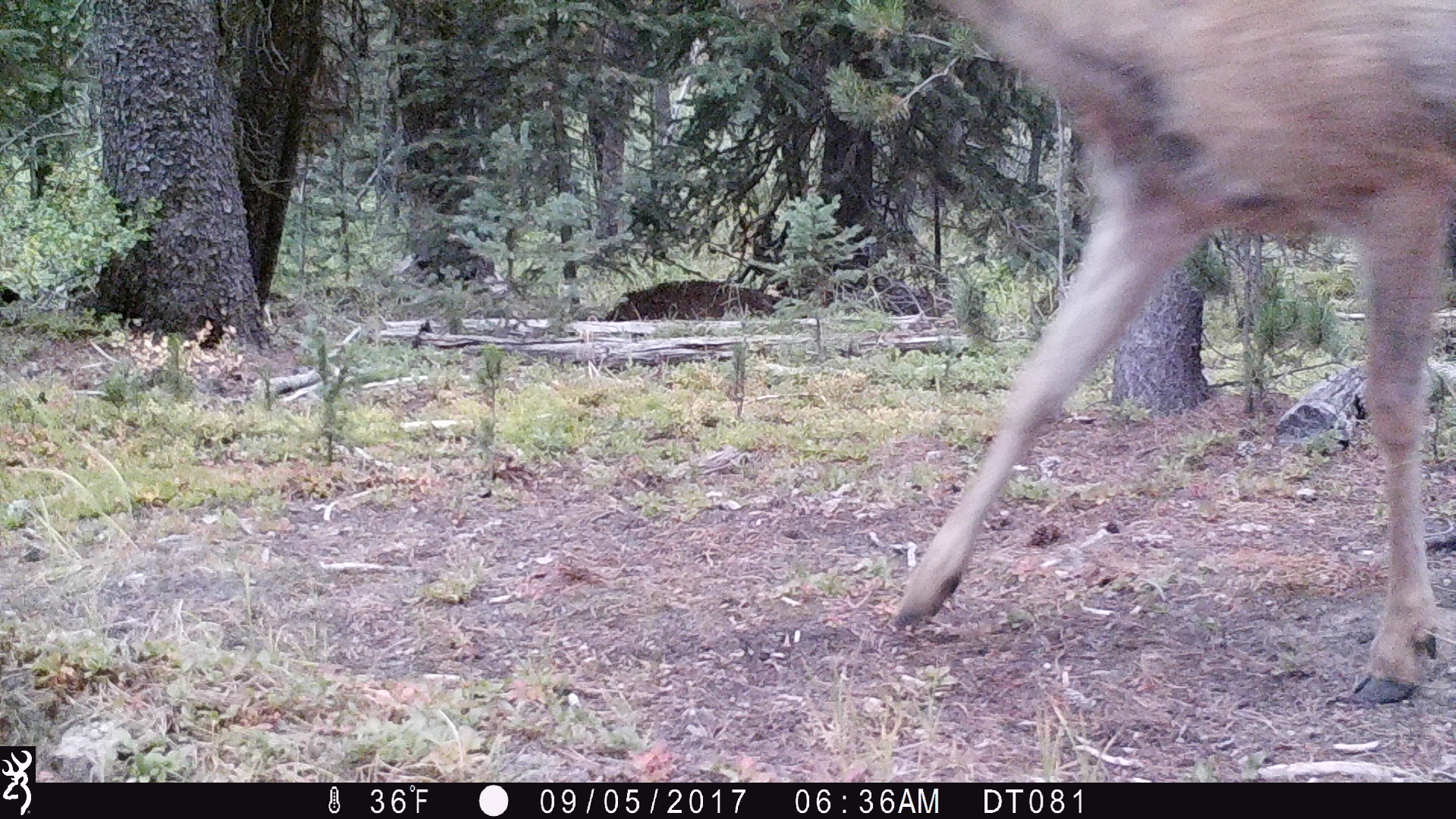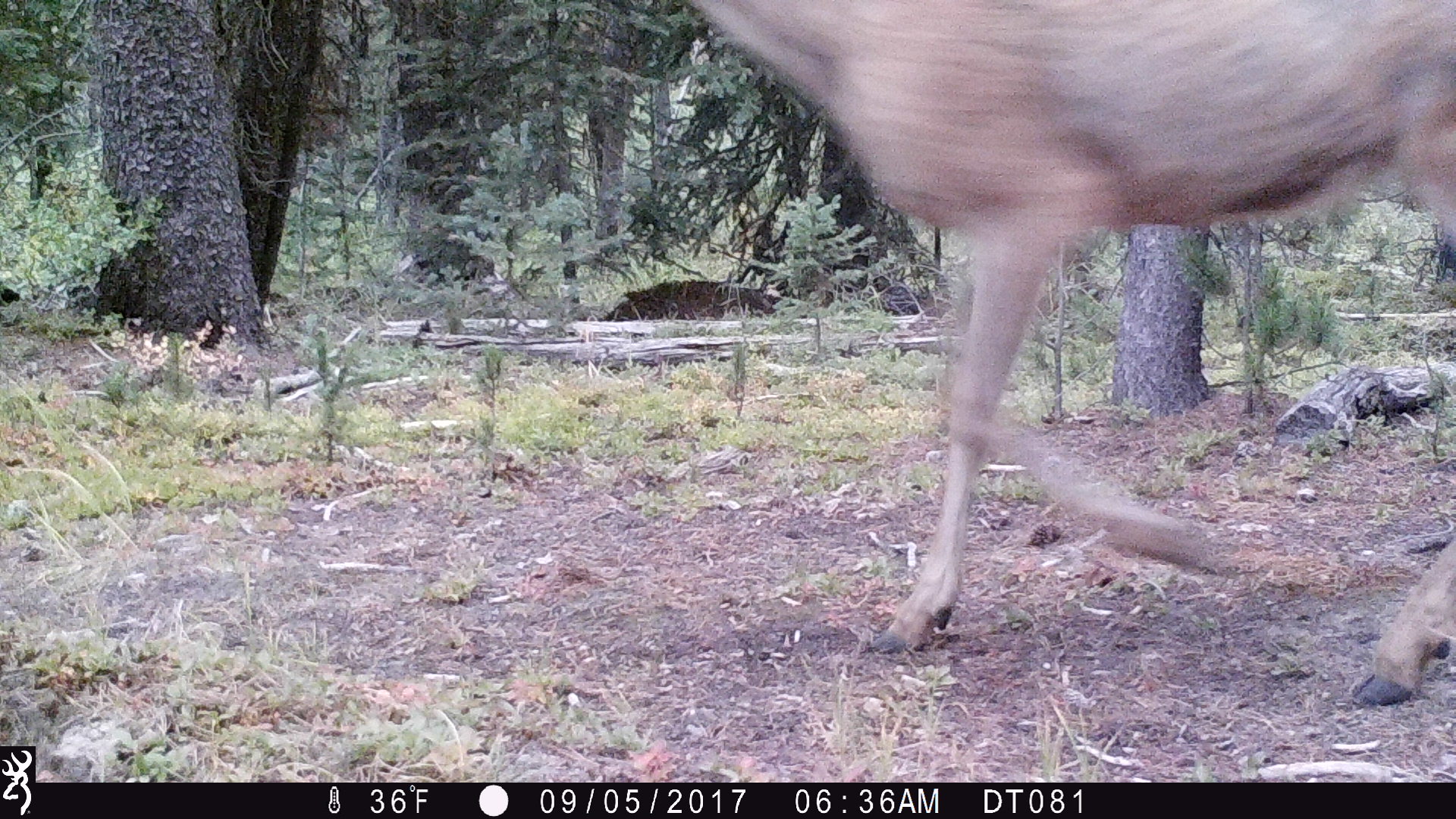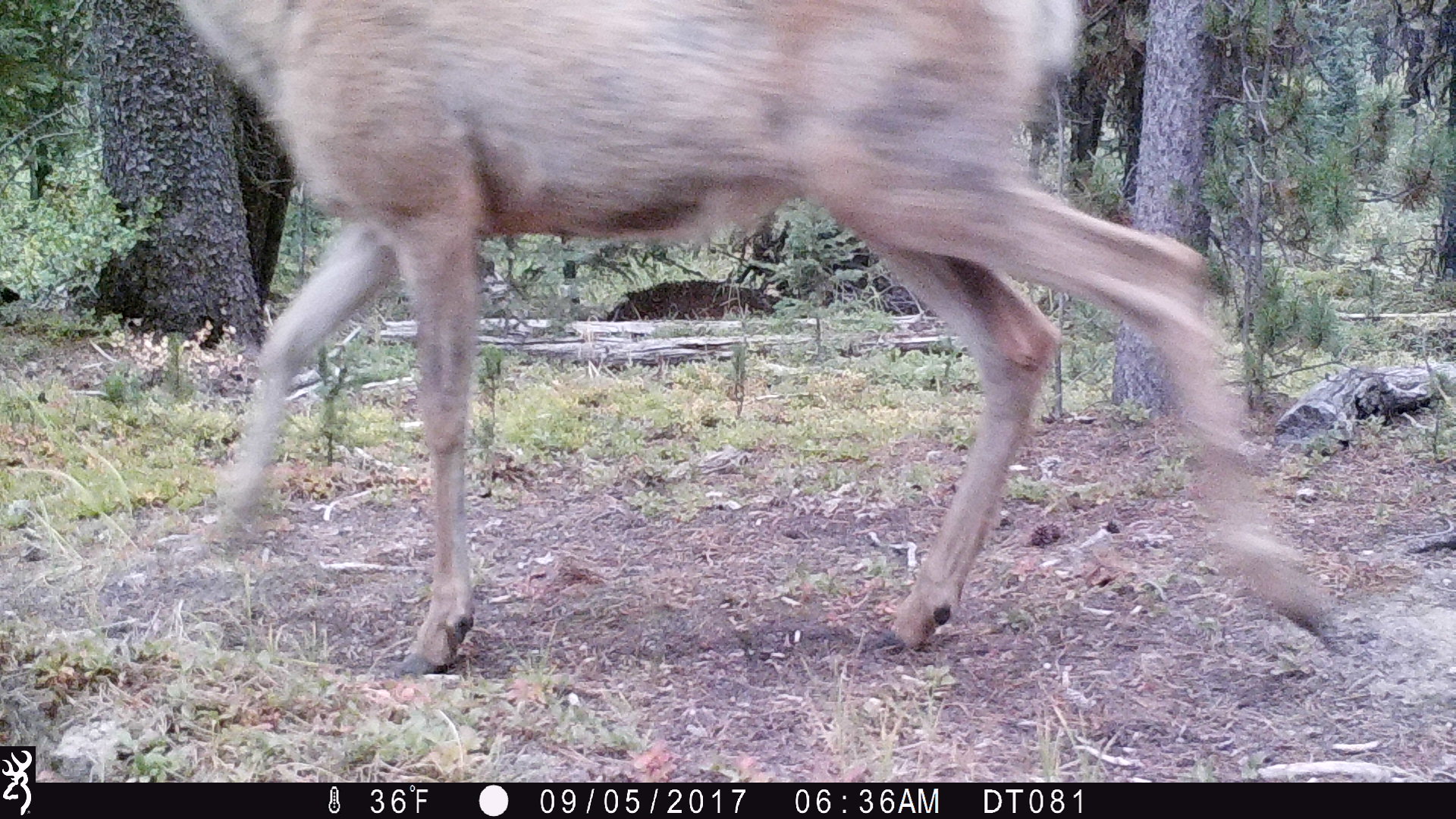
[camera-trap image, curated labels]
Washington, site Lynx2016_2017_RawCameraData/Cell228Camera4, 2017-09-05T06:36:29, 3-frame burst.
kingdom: Animalia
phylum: Chordata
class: Mammalia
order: Artiodactyla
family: Cervidae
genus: Odocoileus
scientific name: Odocoileus hemionus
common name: mule deer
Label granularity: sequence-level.